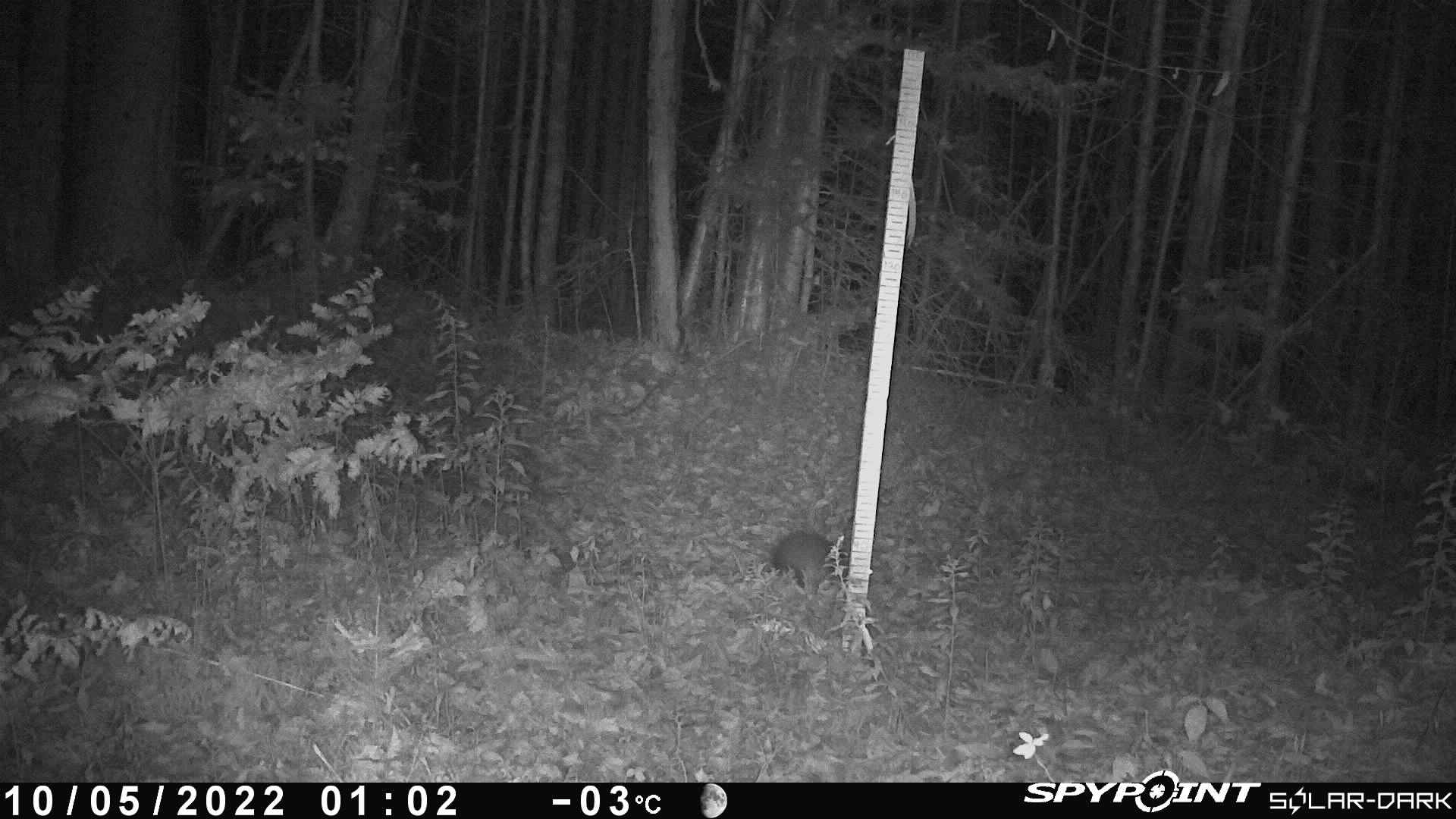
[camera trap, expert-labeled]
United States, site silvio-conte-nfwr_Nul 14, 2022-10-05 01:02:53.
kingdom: Animalia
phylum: Chordata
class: Mammalia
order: Lagomorpha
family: Leporidae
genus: Lepus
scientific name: Lepus americanus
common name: snowshoe hare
Snowshoe hare (Lepus americanus).